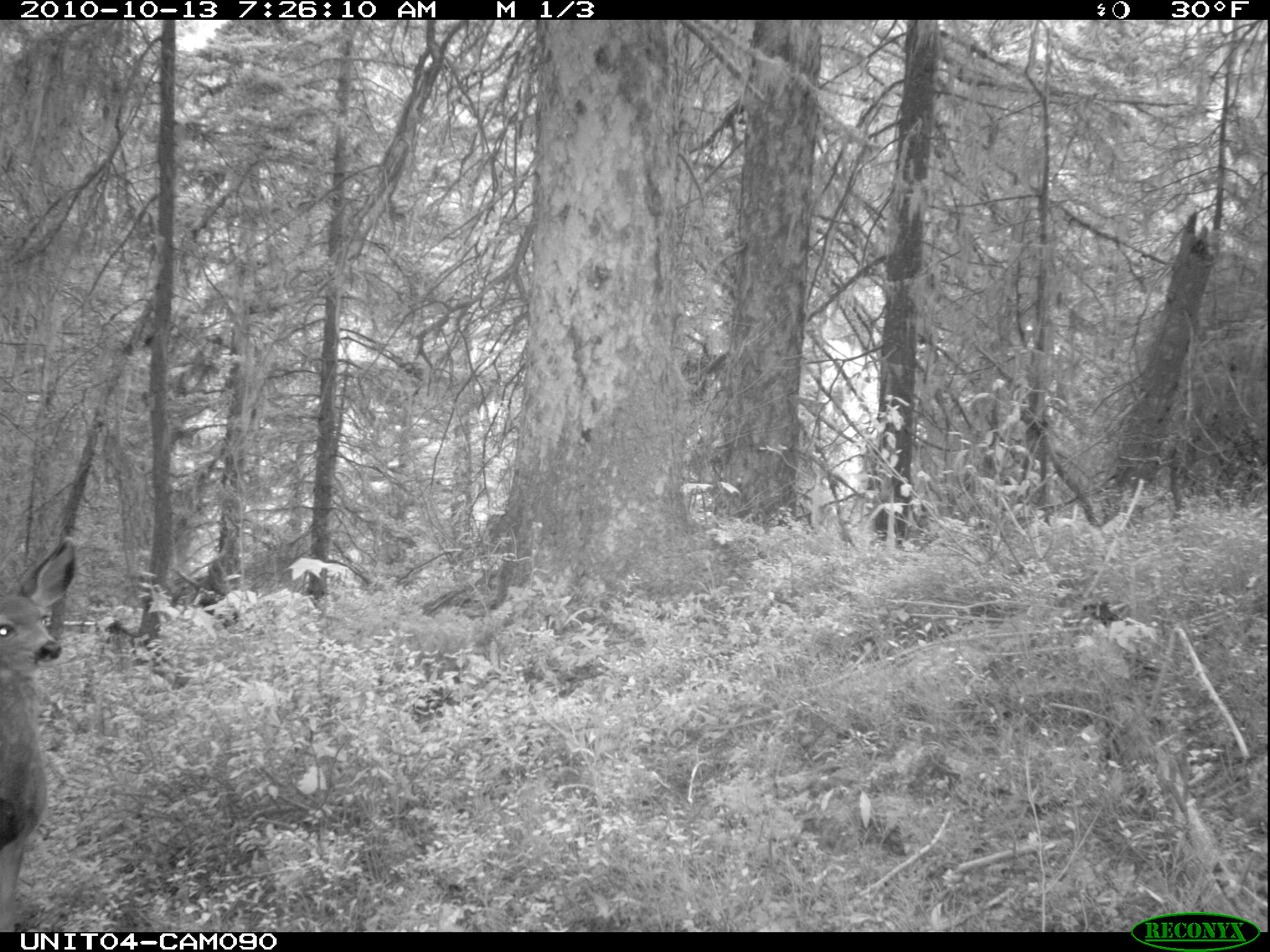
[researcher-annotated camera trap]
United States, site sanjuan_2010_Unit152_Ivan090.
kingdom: Animalia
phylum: Chordata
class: Mammalia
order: Artiodactyla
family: Cervidae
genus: Odocoileus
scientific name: Odocoileus hemionus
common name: mule deer